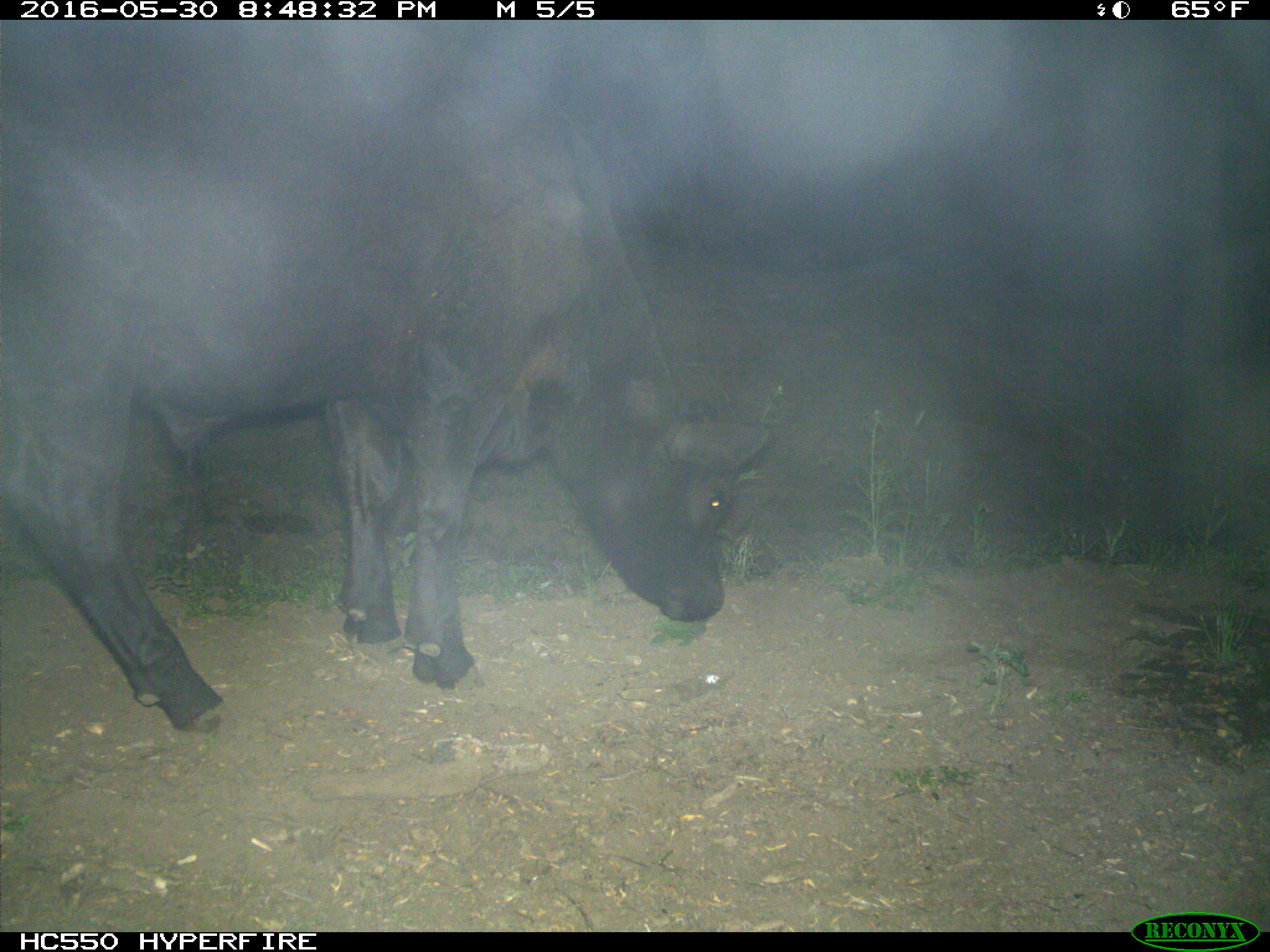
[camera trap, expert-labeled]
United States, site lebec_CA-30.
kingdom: Animalia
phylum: Chordata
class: Mammalia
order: Artiodactyla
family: Bovidae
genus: Bos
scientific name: Bos taurus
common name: domestic cow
Bos taurus (domestic cow).